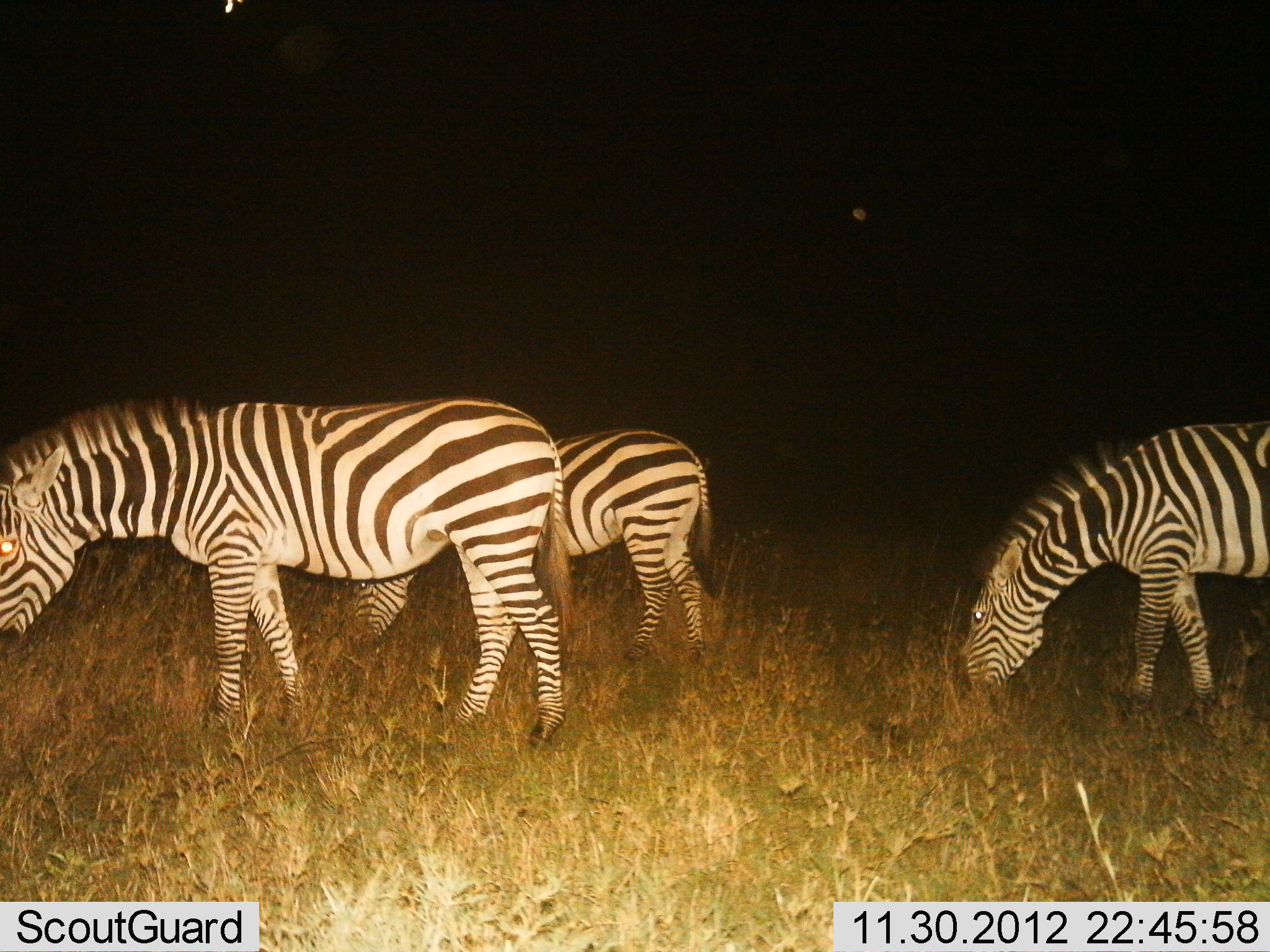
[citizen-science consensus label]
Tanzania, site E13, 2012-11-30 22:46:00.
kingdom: Animalia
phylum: Chordata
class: Mammalia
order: Perissodactyla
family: Equidae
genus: Equus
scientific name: Equus quagga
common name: plains zebra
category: zebra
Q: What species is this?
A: Zebra (plains zebra) (Equus quagga).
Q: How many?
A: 3.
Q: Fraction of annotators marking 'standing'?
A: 20%.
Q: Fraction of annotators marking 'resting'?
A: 0%.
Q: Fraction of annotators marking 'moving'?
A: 0%.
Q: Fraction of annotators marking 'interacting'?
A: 0%.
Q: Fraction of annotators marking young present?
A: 0%.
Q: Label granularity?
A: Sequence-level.